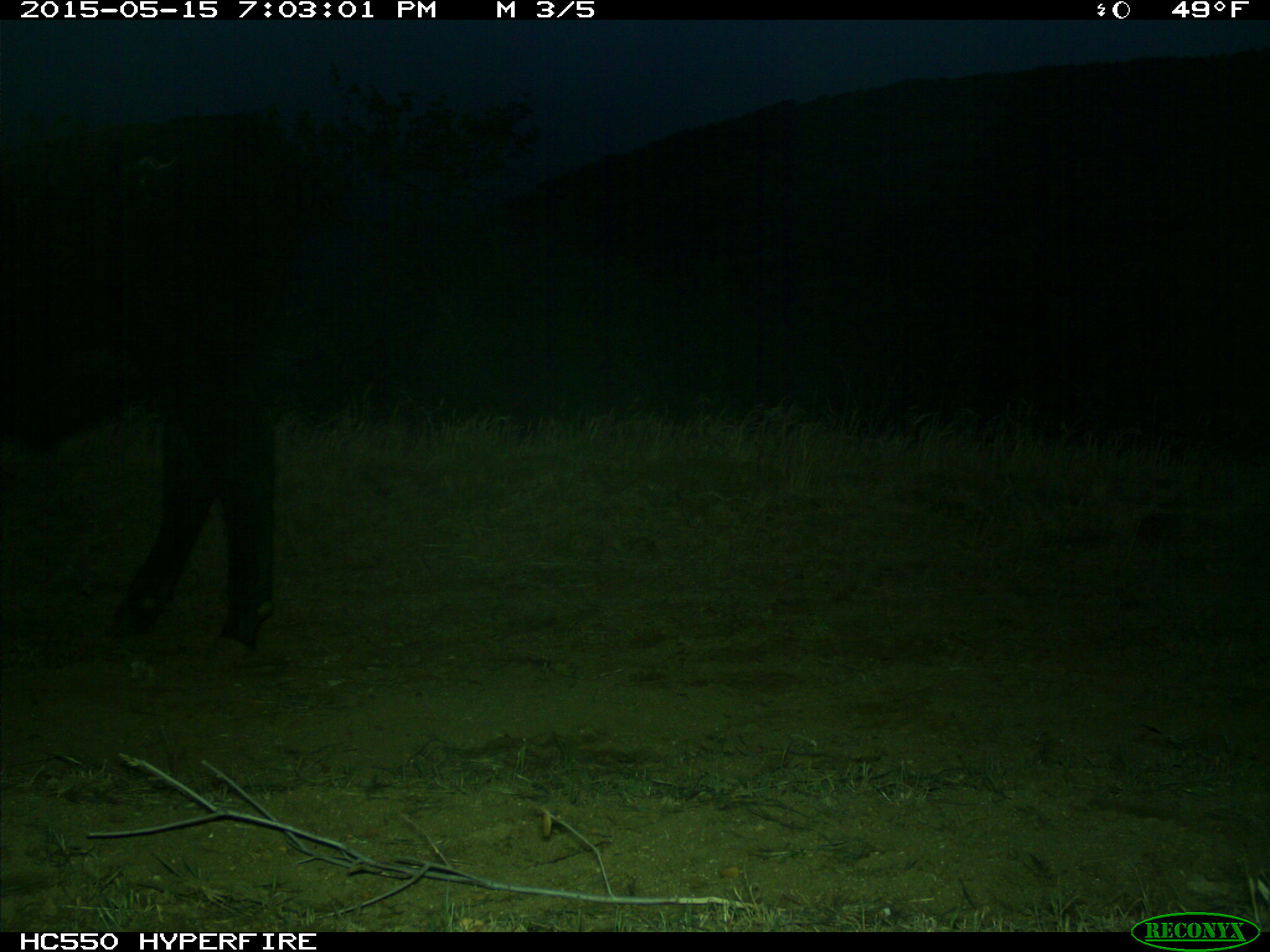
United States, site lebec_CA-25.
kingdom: Animalia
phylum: Chordata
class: Mammalia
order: Artiodactyla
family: Bovidae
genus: Bos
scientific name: Bos taurus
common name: domestic cow